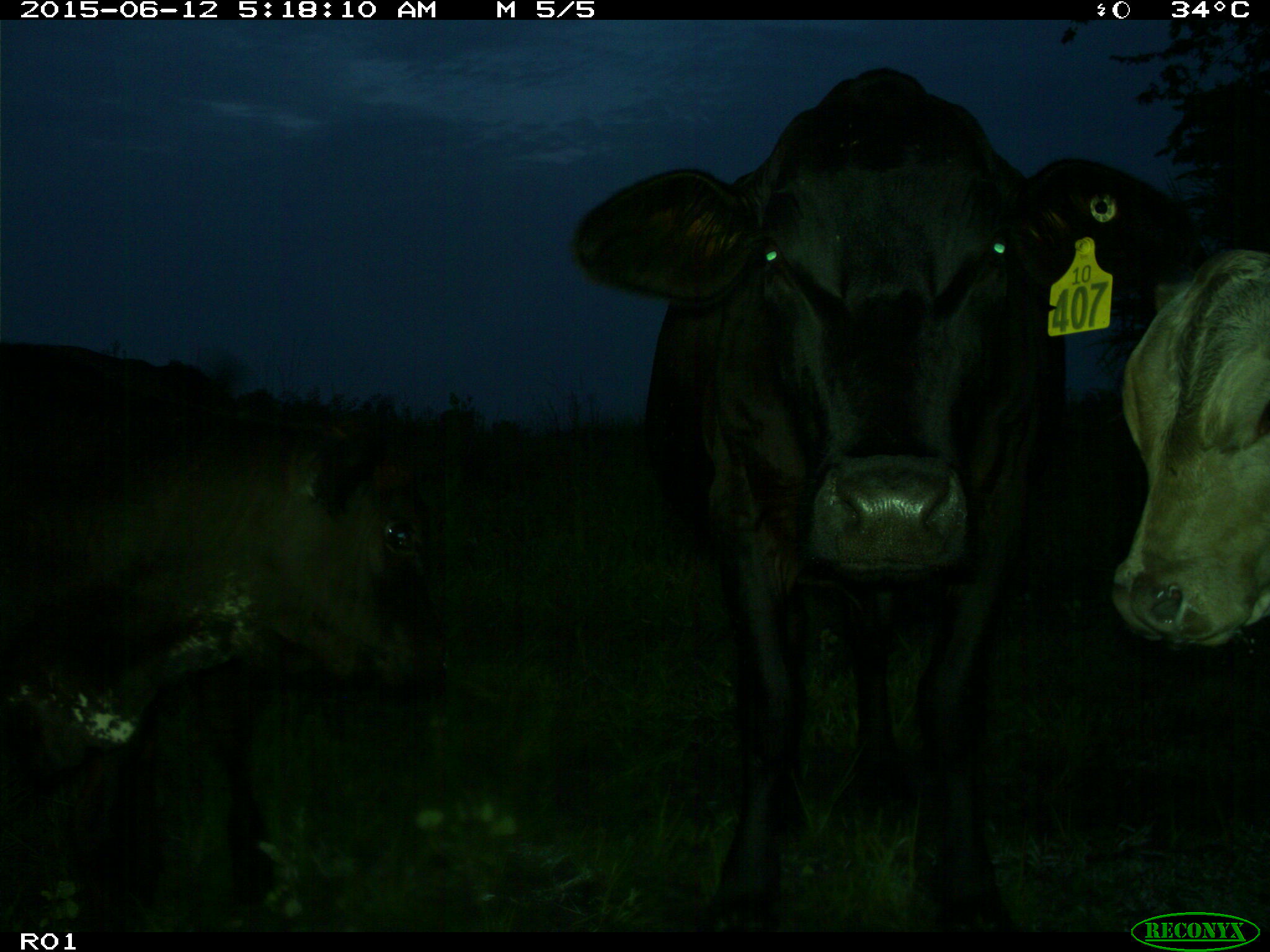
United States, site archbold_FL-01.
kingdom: Animalia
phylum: Chordata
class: Mammalia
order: Artiodactyla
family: Bovidae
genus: Bos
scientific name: Bos taurus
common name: domestic cow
Bos taurus (domestic cow).